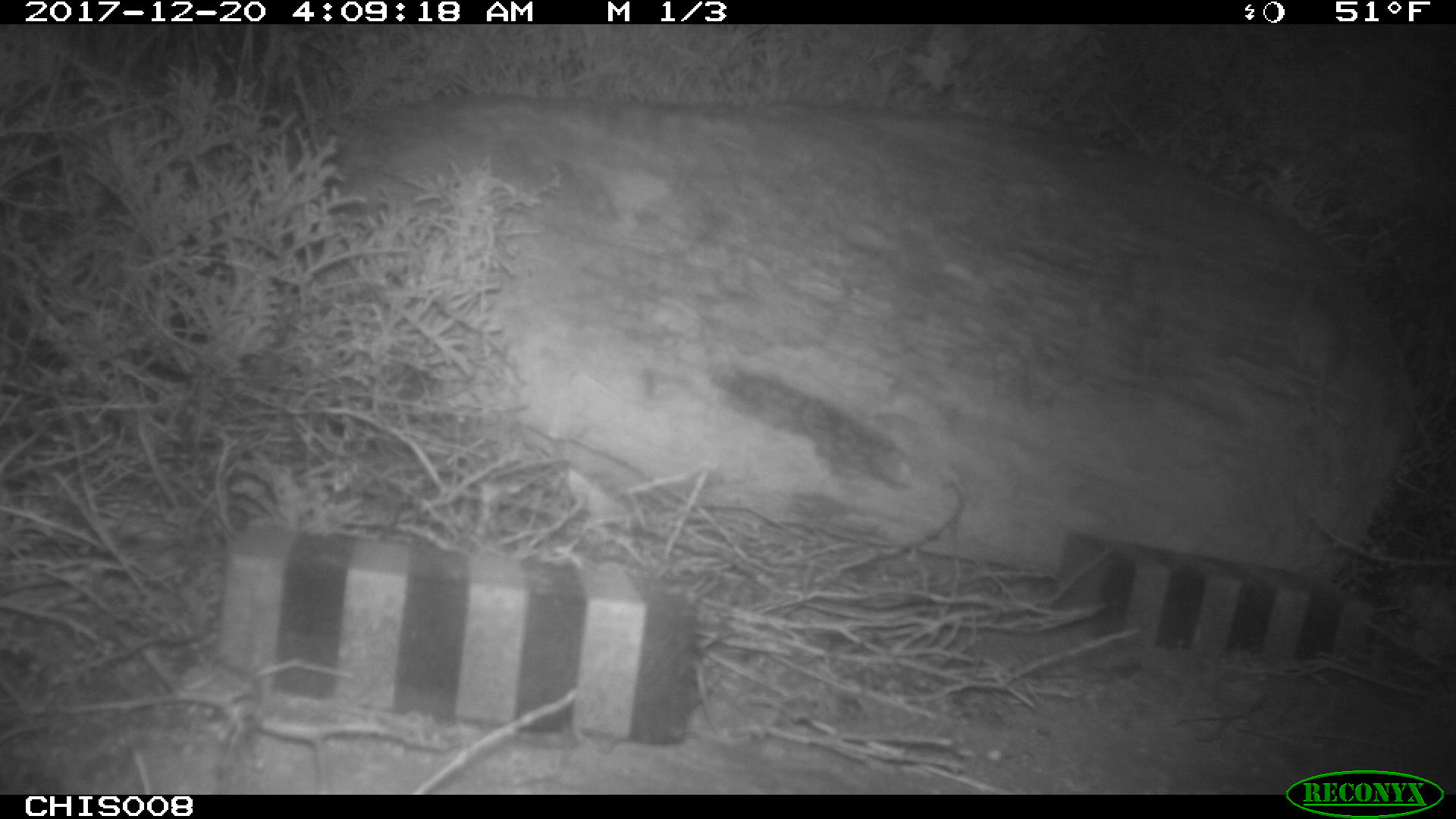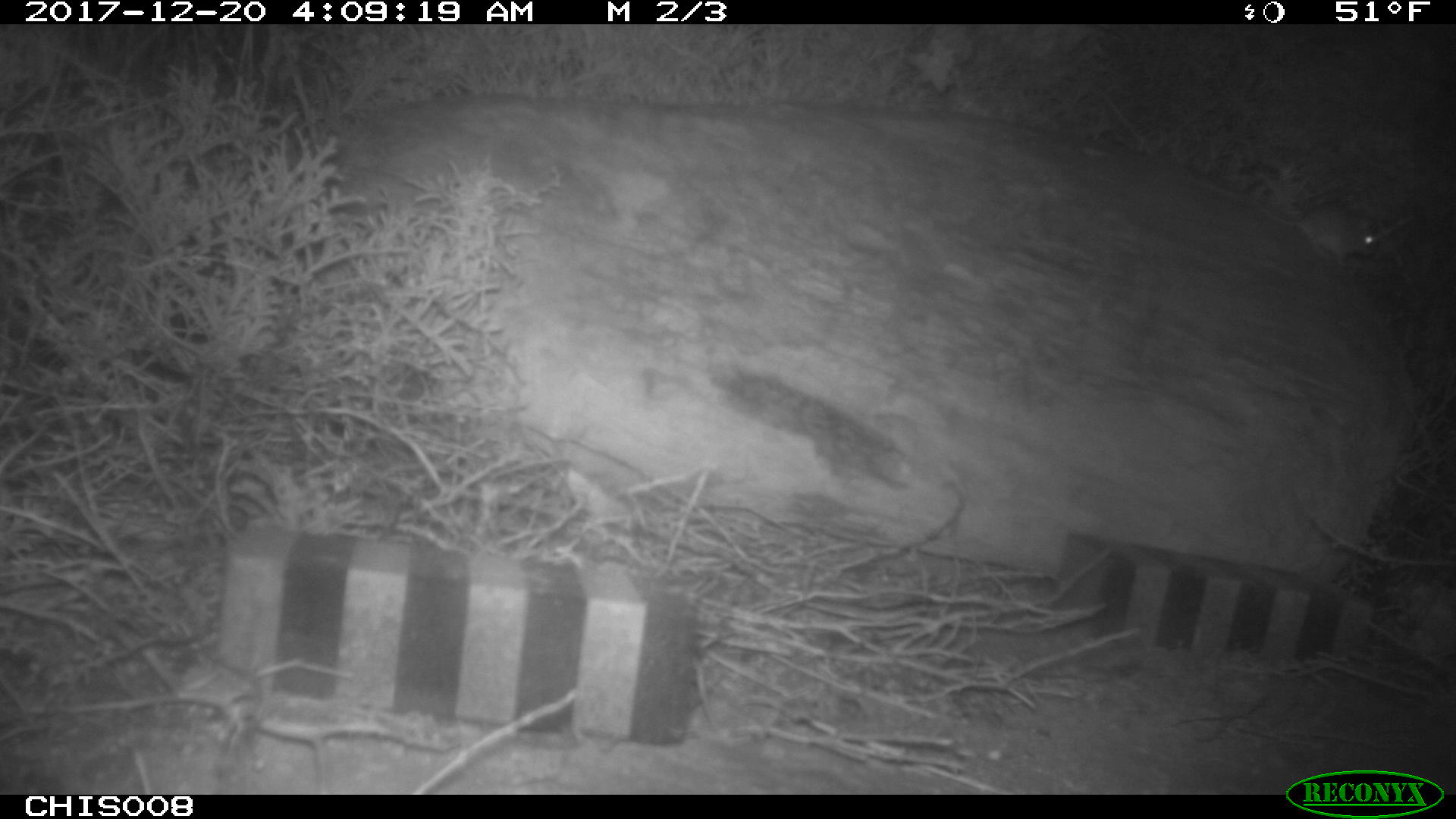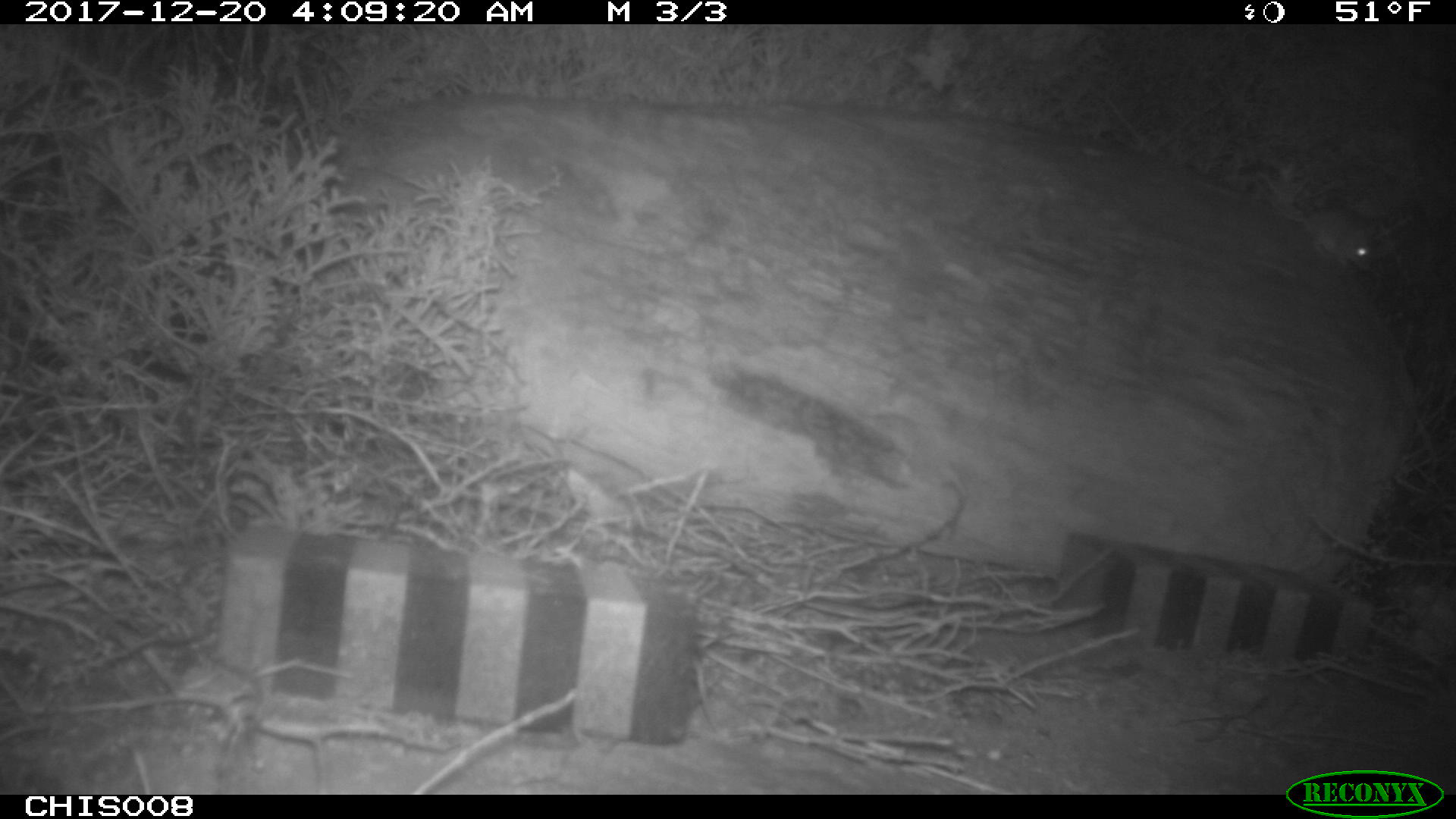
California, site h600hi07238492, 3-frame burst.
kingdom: Animalia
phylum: Chordata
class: Mammalia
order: Rodentia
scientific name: Rodentia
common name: rodent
Rodent (Rodentia).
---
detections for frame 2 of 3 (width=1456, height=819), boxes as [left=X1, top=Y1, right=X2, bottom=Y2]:
rodent: [left=1247, top=197, right=1376, bottom=266]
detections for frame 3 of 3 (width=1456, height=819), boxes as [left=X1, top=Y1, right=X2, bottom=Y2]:
rodent: [left=1304, top=205, right=1385, bottom=274]